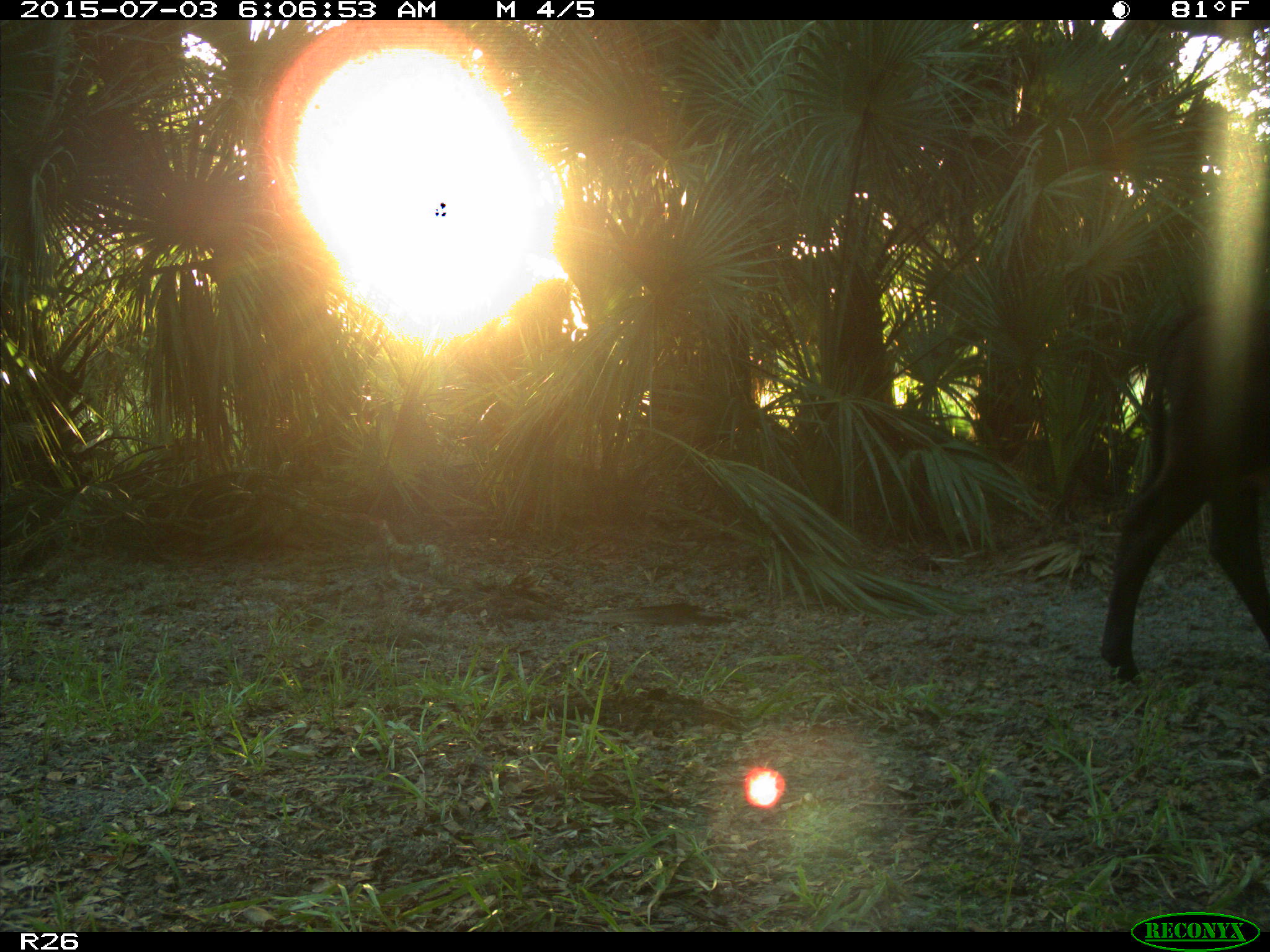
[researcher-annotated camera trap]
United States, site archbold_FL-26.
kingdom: Animalia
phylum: Chordata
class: Mammalia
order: Artiodactyla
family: Bovidae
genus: Bos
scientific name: Bos taurus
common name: domestic cow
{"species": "Bos taurus (domestic cow)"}